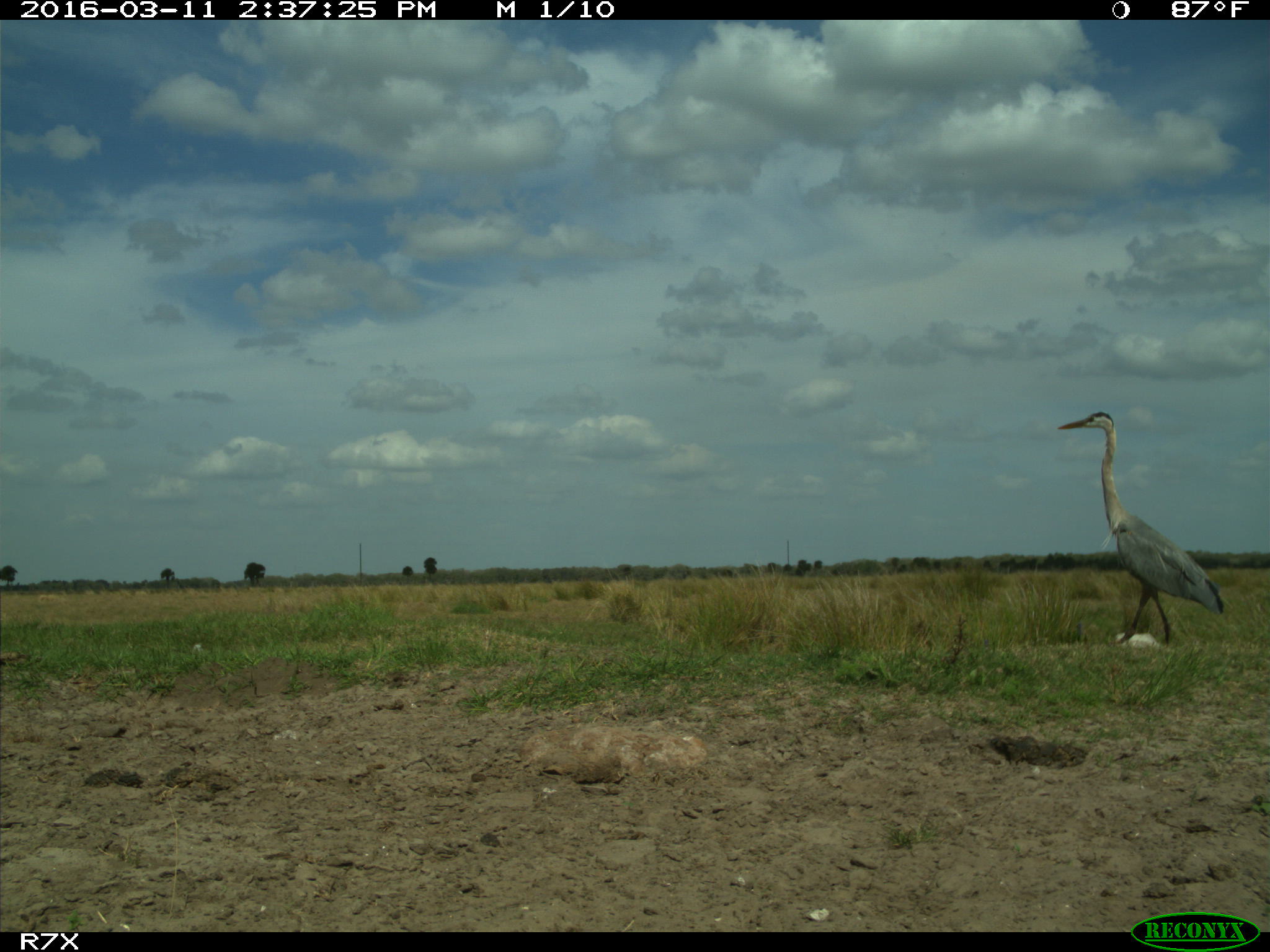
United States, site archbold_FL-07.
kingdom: Animalia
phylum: Chordata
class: Aves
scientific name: Aves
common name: birds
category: unidentified bird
Unidentified bird (birds) (Aves).